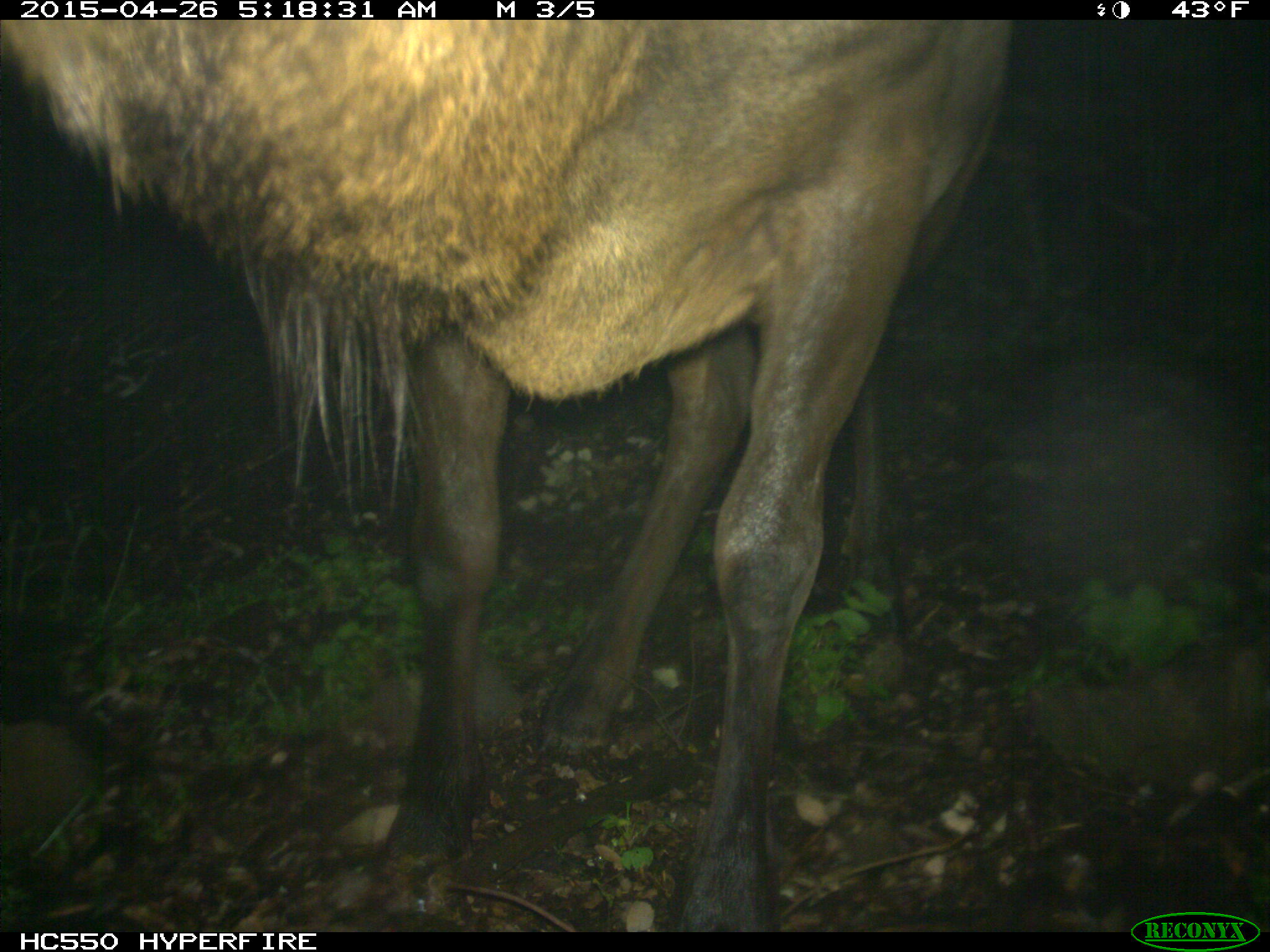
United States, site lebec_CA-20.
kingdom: Animalia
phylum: Chordata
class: Mammalia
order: Artiodactyla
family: Cervidae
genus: Cervus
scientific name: Cervus canadensis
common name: elk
Cervus canadensis (elk).